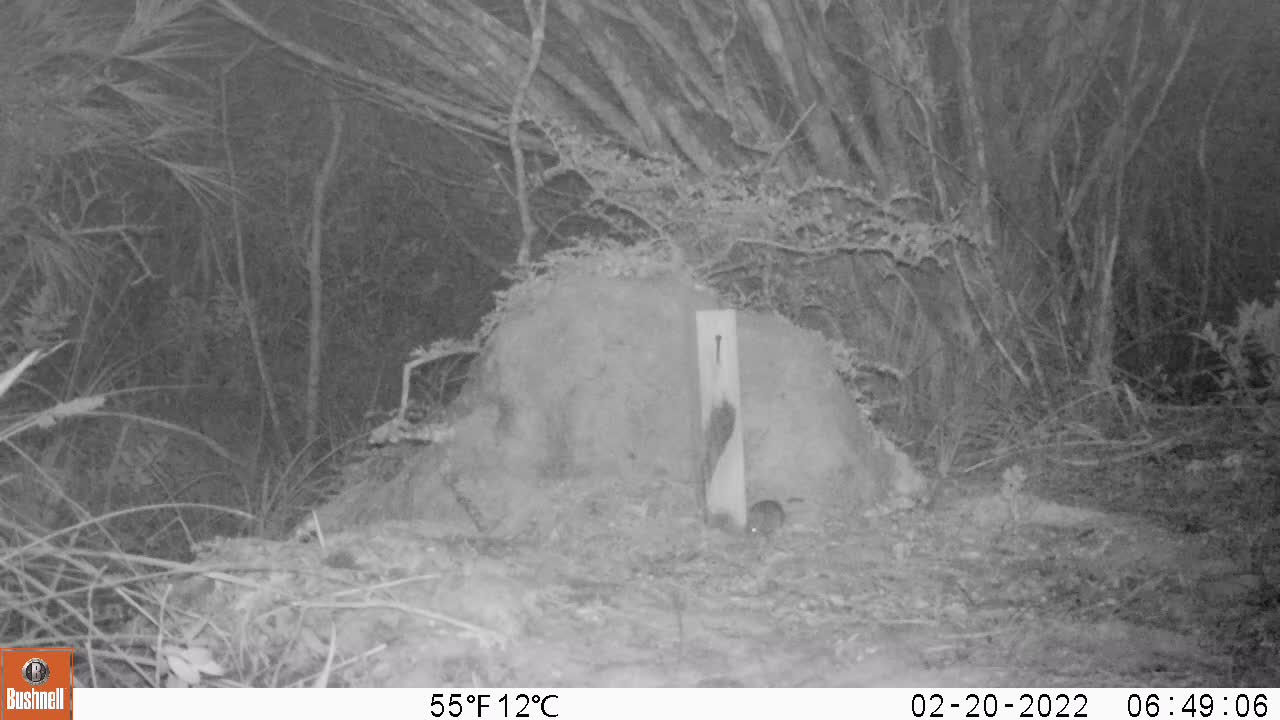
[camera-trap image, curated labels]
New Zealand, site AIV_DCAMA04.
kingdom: Animalia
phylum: Chordata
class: Mammalia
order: Rodentia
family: Muridae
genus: Mus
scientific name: Mus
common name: mouse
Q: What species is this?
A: Mouse (Mus).